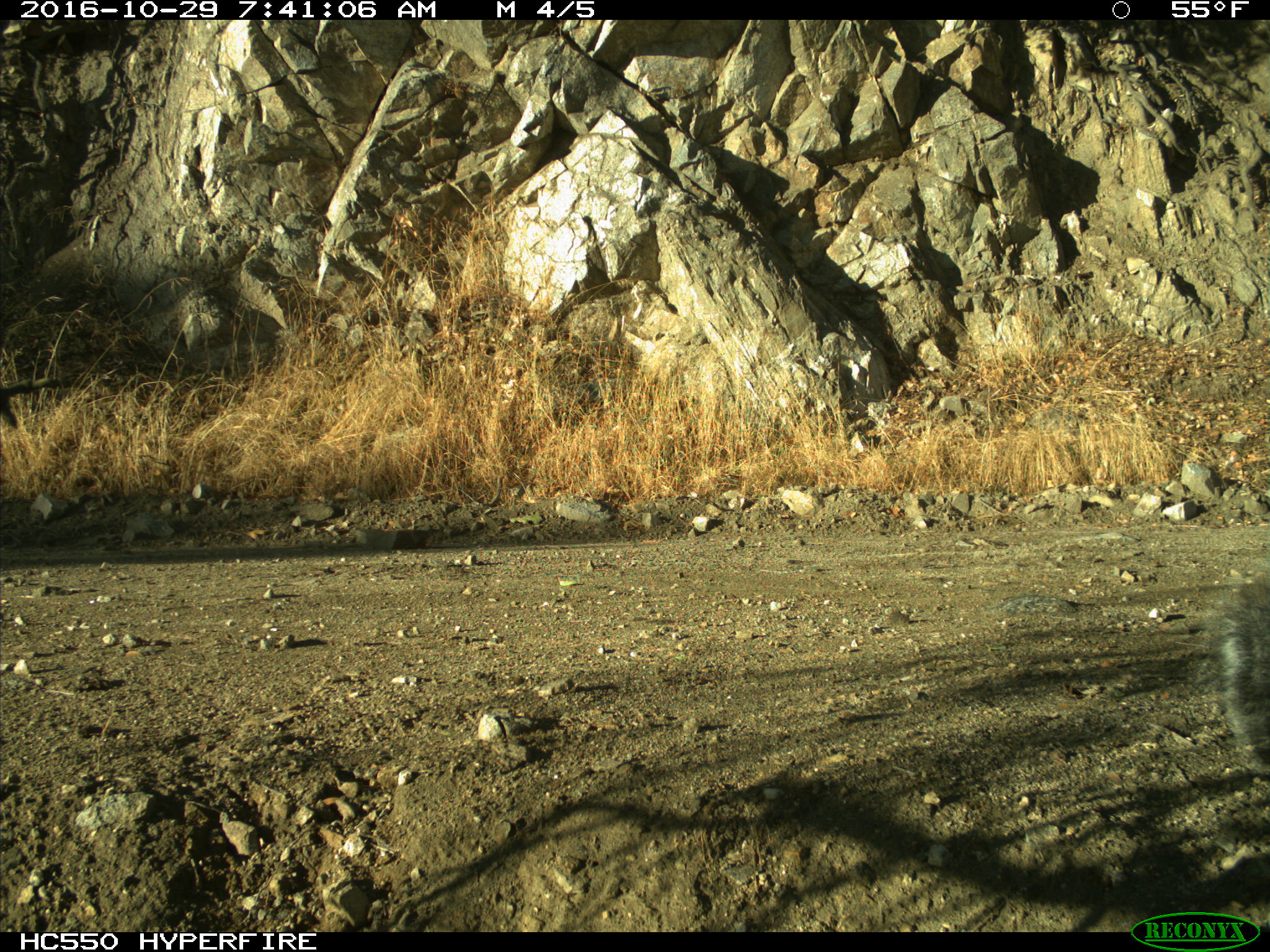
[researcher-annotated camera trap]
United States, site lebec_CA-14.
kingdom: Animalia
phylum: Chordata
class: Mammalia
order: Rodentia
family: Sciuridae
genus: Sciurus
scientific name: Sciurus carolinensis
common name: eastern gray squirrel